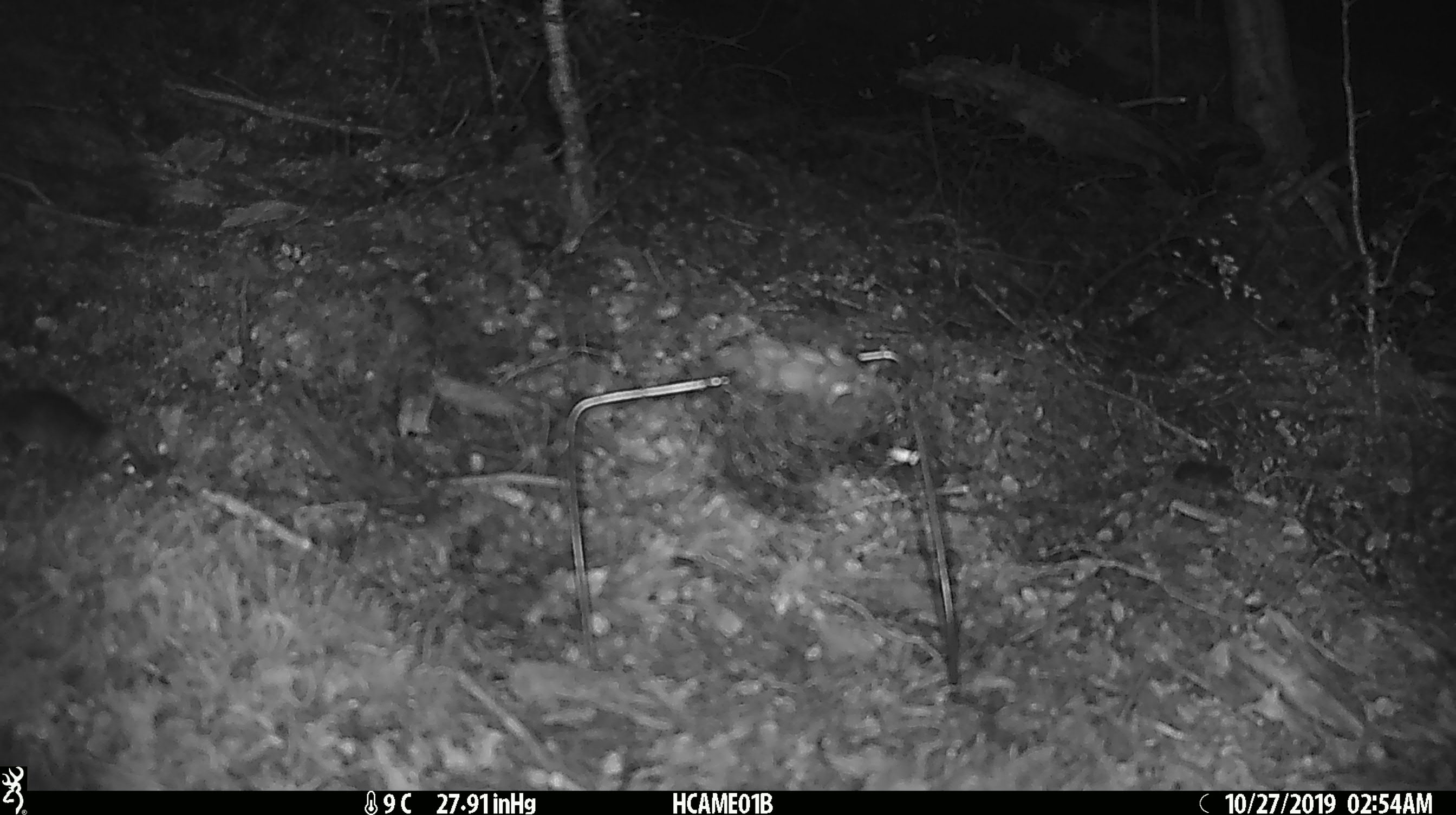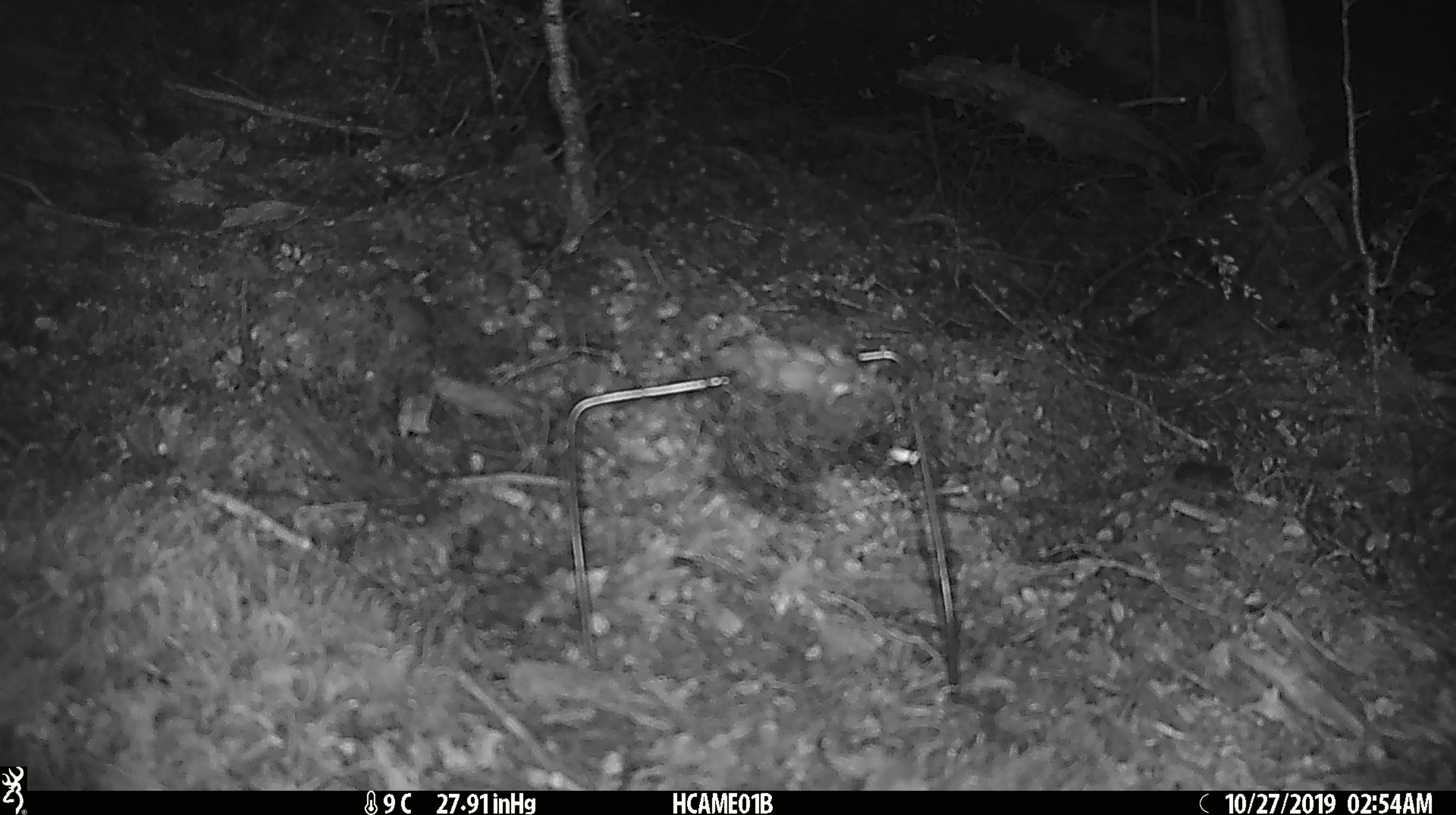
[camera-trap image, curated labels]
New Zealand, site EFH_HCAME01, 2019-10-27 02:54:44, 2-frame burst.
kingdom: Animalia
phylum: Chordata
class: Mammalia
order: Rodentia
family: Muridae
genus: Mus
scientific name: Mus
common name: mouse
Mouse (Mus).